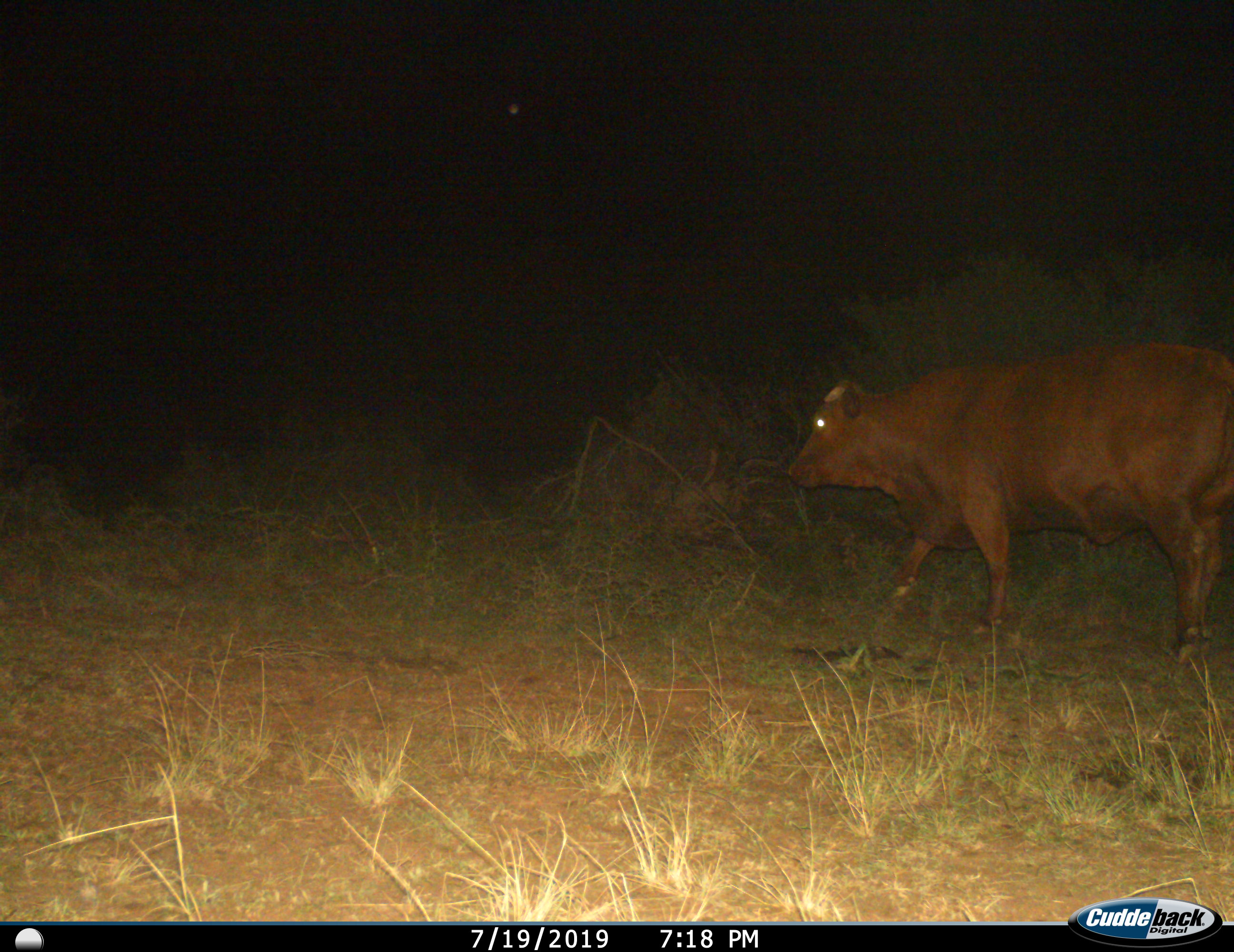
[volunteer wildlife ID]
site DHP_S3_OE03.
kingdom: Animalia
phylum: Chordata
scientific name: Vertebrata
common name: domestic animal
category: domesticanimal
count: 1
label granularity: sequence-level